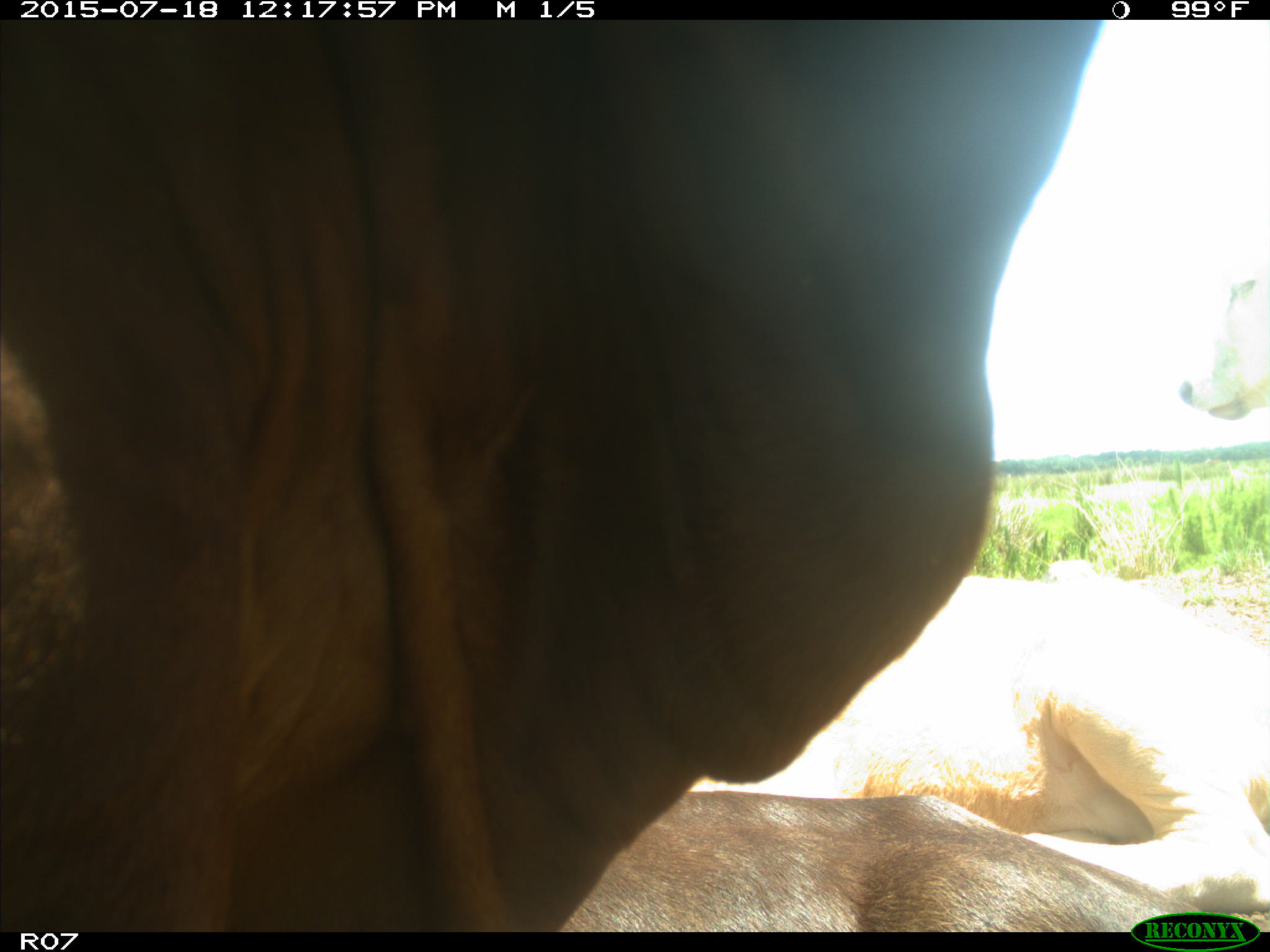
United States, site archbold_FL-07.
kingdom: Animalia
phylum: Chordata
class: Mammalia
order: Artiodactyla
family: Bovidae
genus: Bos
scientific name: Bos taurus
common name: domestic cow